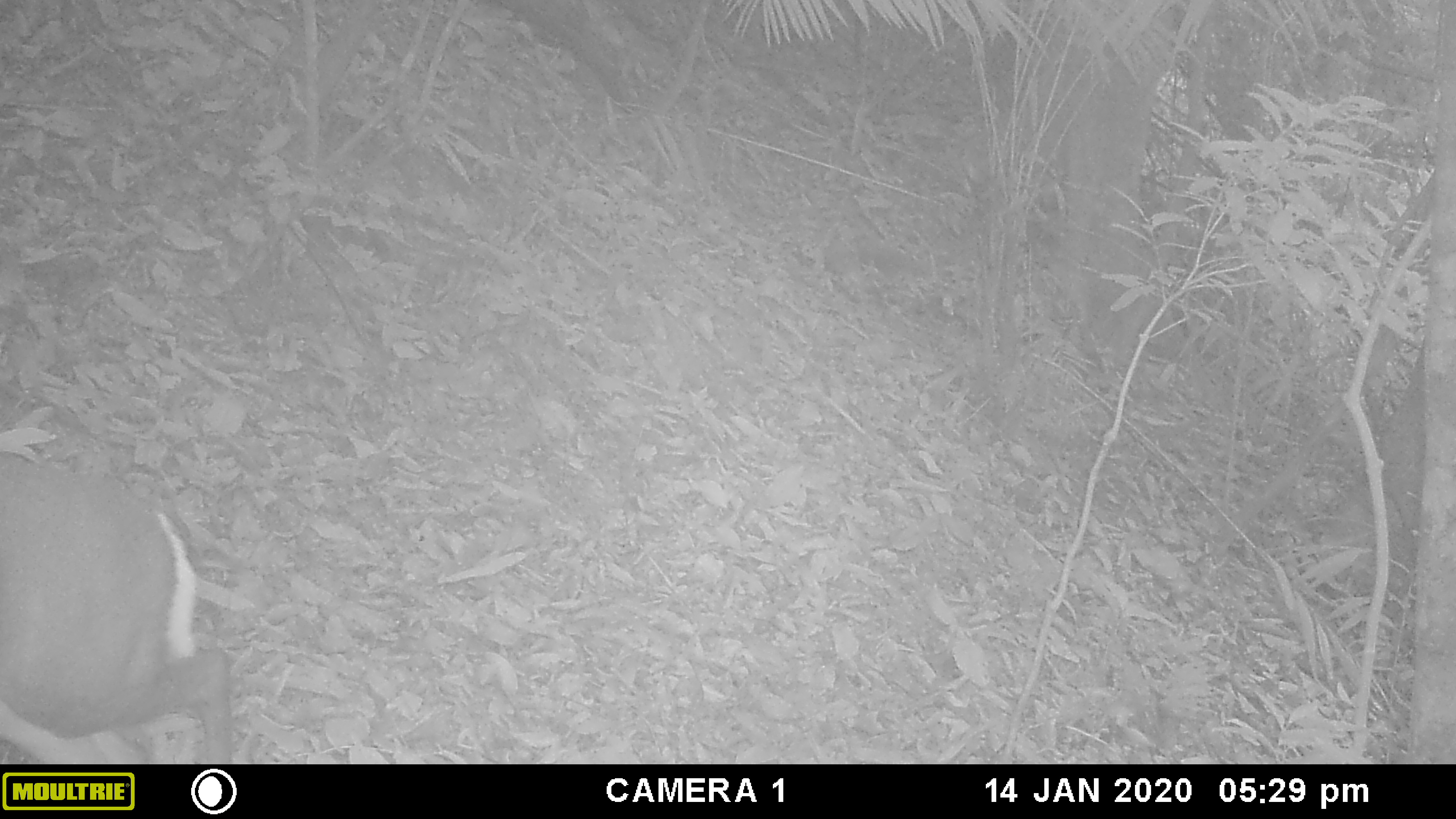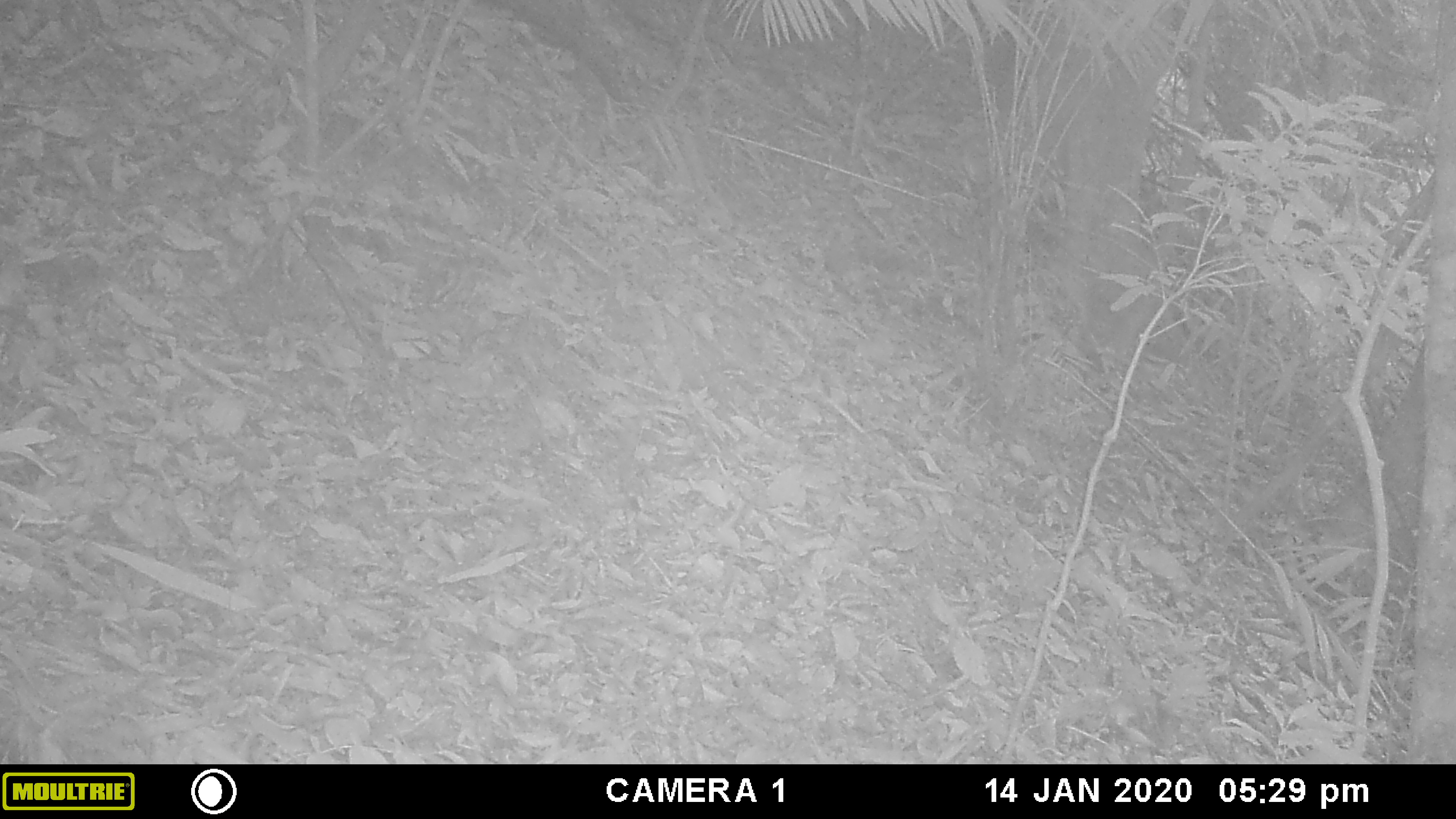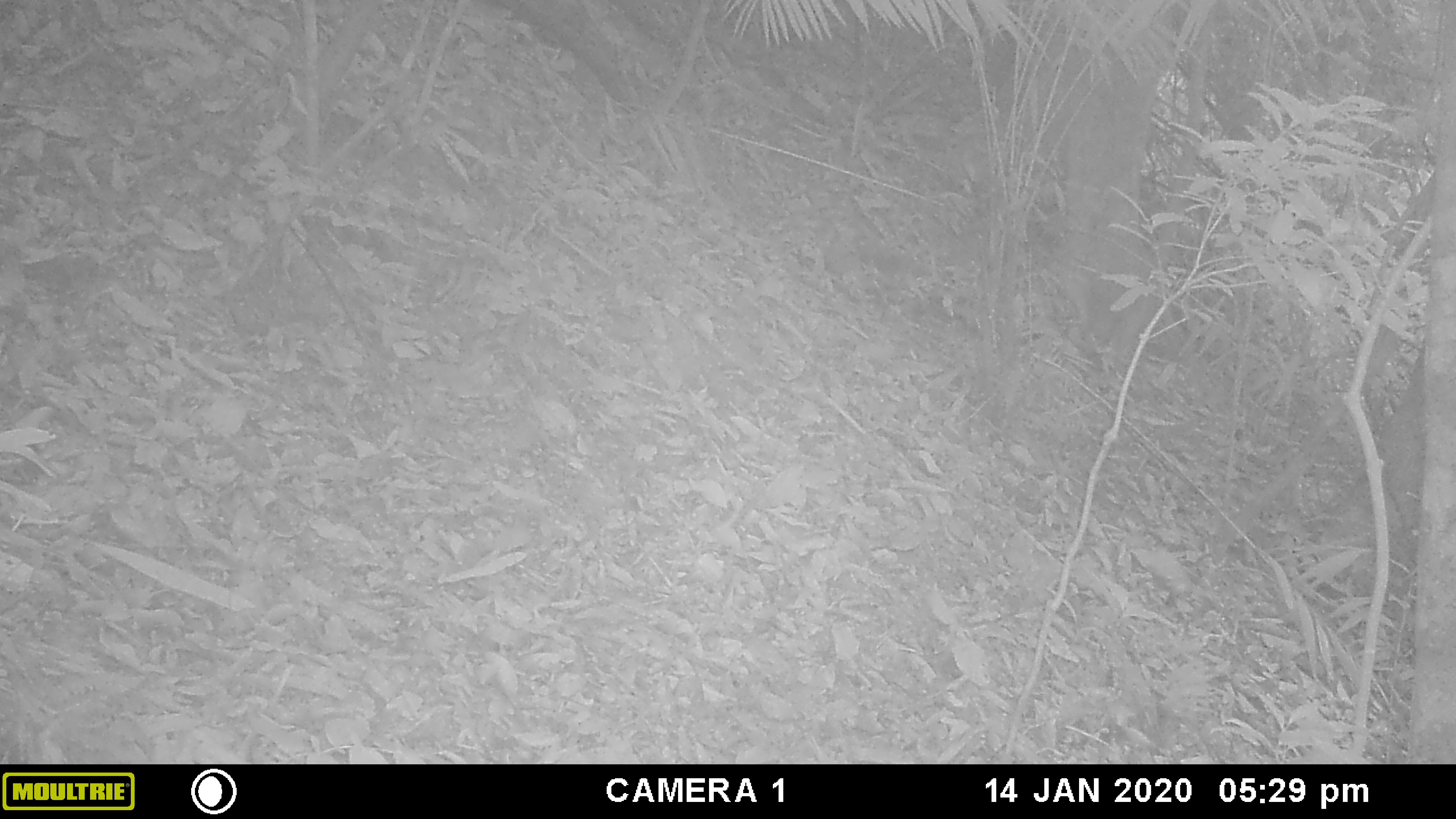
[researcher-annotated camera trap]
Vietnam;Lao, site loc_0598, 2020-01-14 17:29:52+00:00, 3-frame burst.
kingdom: Animalia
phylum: Chordata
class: Mammalia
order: Artiodactyla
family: Cervidae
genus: Muntiacus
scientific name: Muntiacus rooseveltorum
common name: roosevelt's muntjac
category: roosevelts muntjac group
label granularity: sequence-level